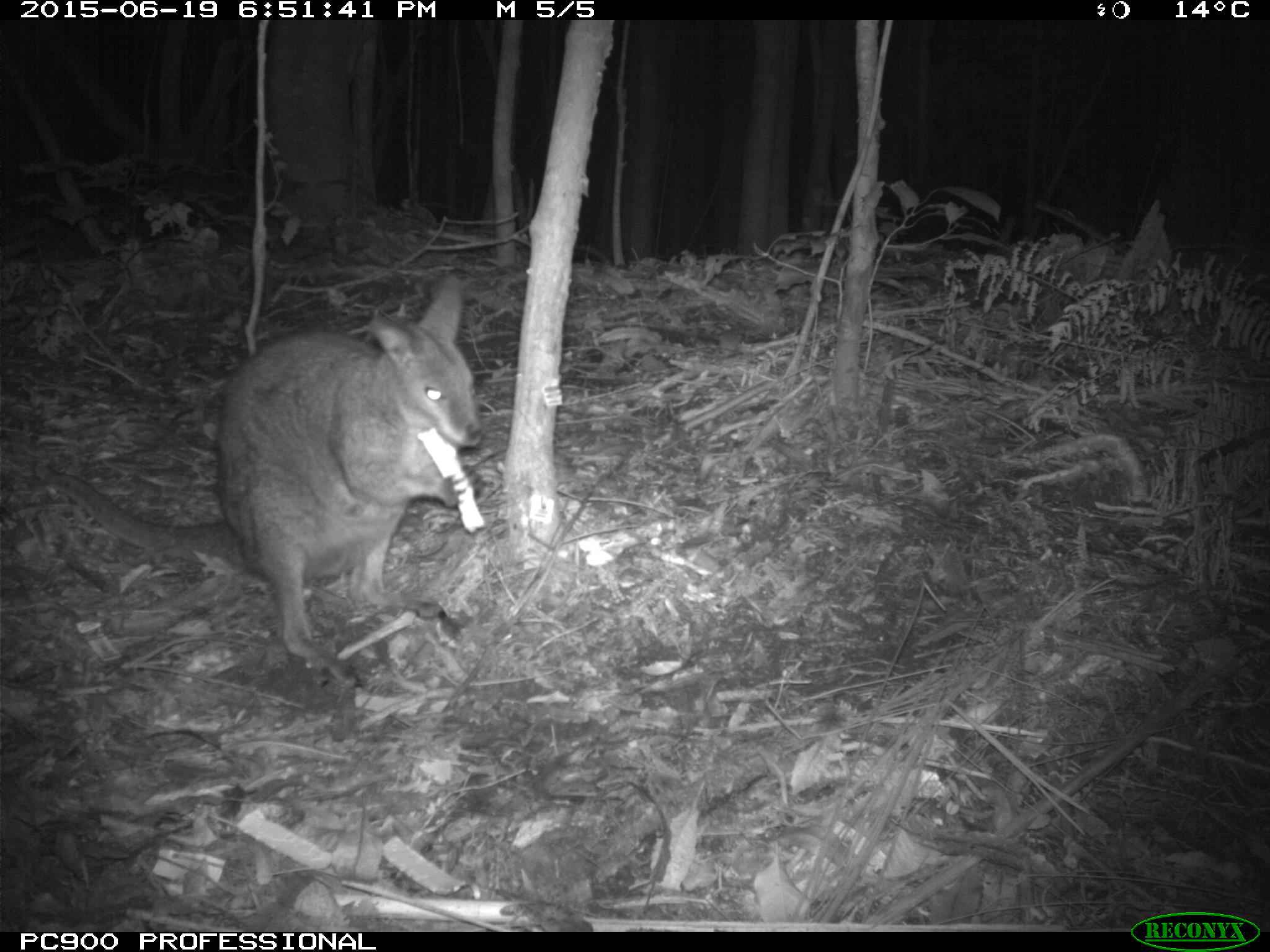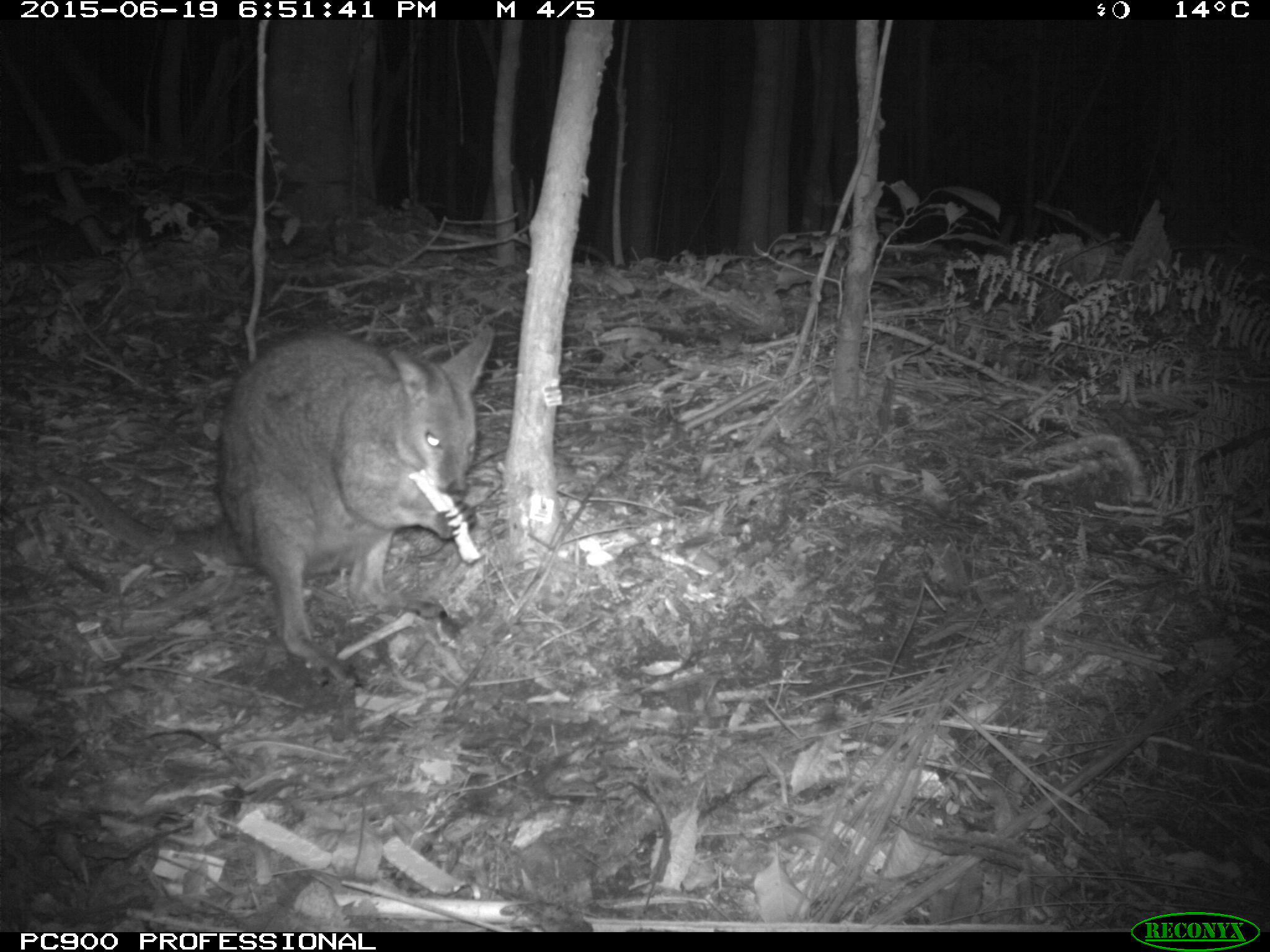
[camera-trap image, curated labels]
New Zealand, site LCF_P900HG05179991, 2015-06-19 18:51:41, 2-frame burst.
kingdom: Animalia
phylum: Chordata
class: Mammalia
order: Diprotodontia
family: Macropodidae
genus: Notamacropus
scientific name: Notamacropus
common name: wallaby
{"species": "wallaby (Notamacropus)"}